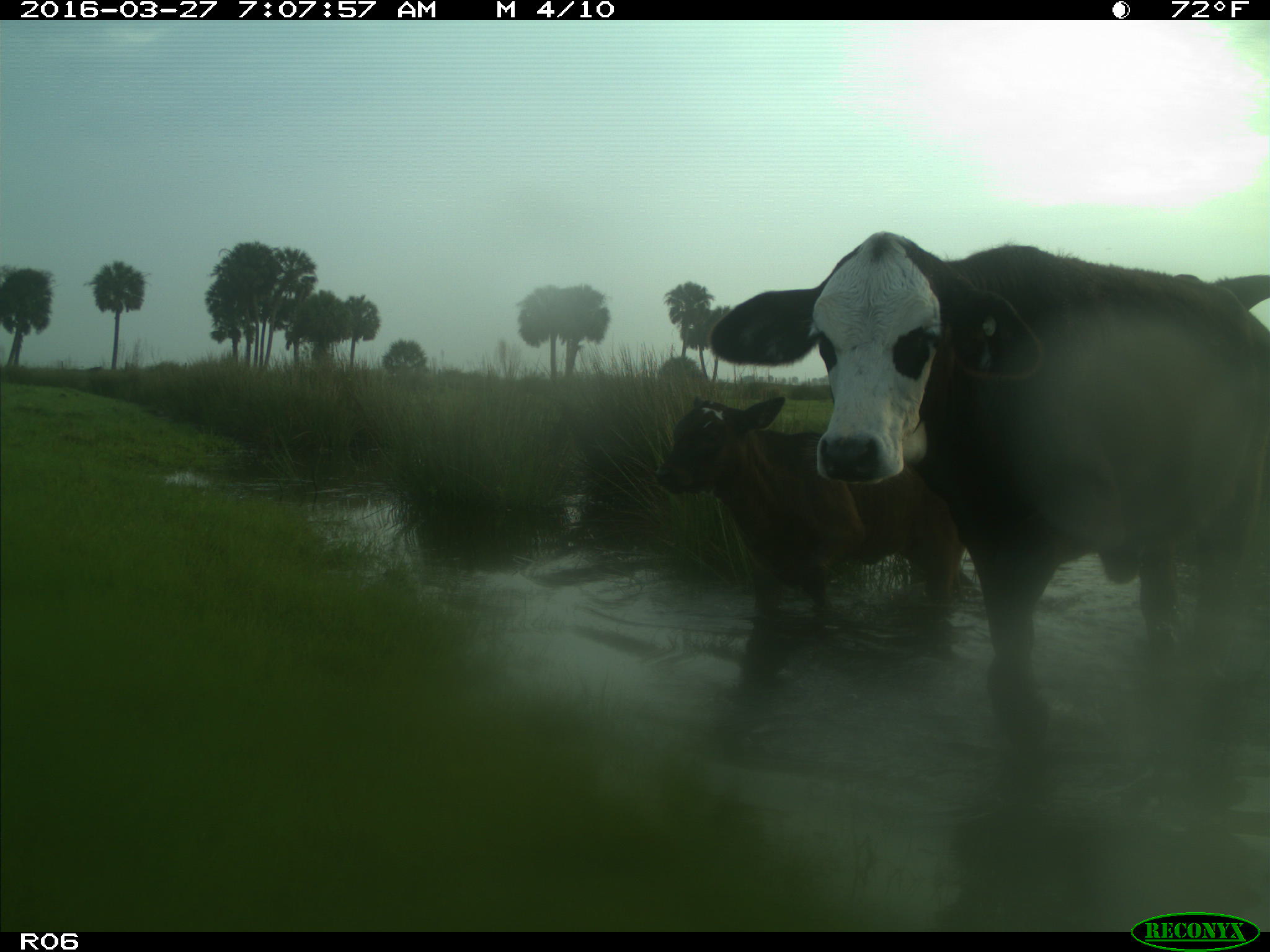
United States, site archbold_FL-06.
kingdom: Animalia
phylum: Chordata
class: Mammalia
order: Artiodactyla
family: Bovidae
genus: Bos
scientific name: Bos taurus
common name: domestic cow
Bos taurus (domestic cow).